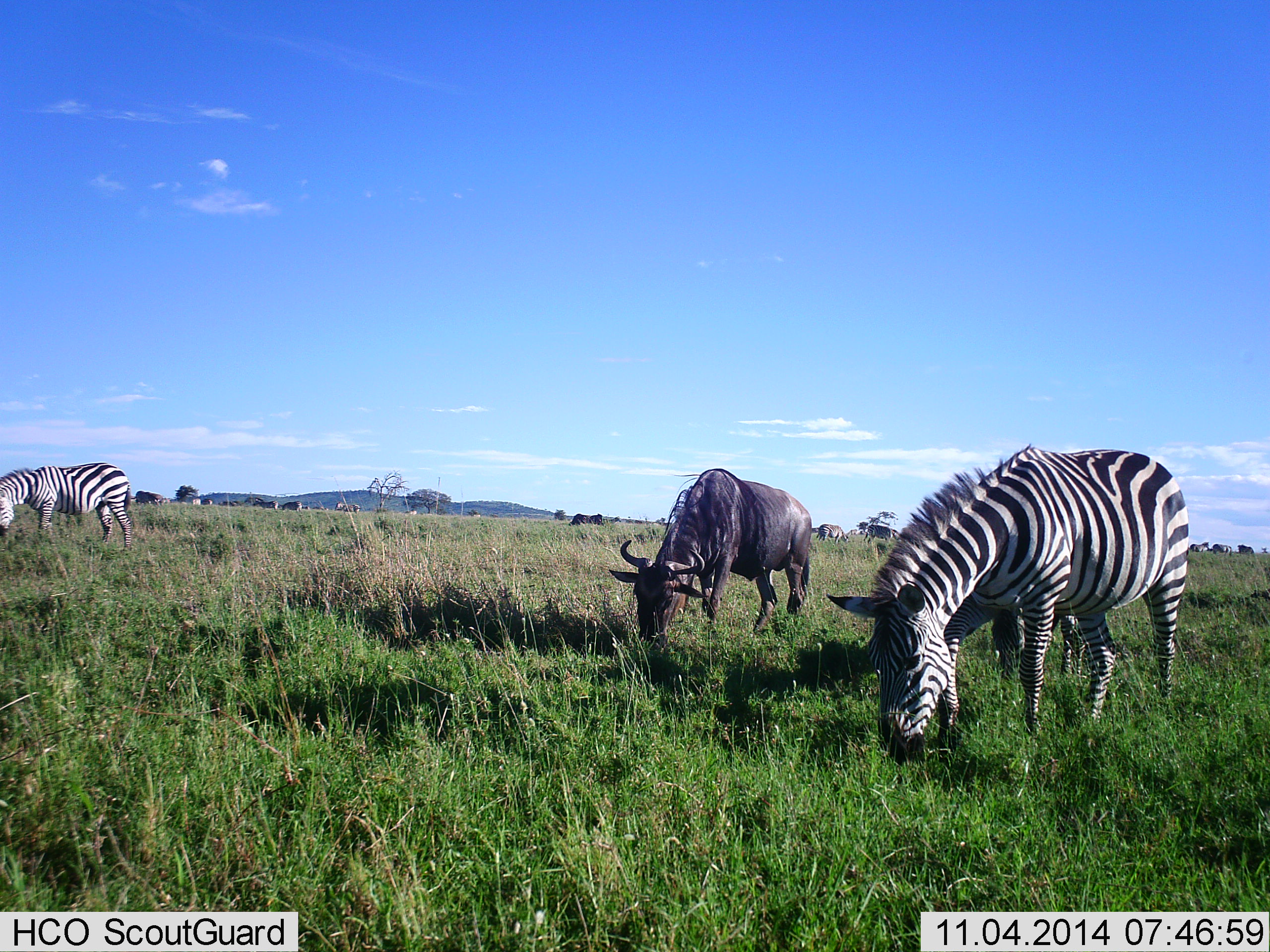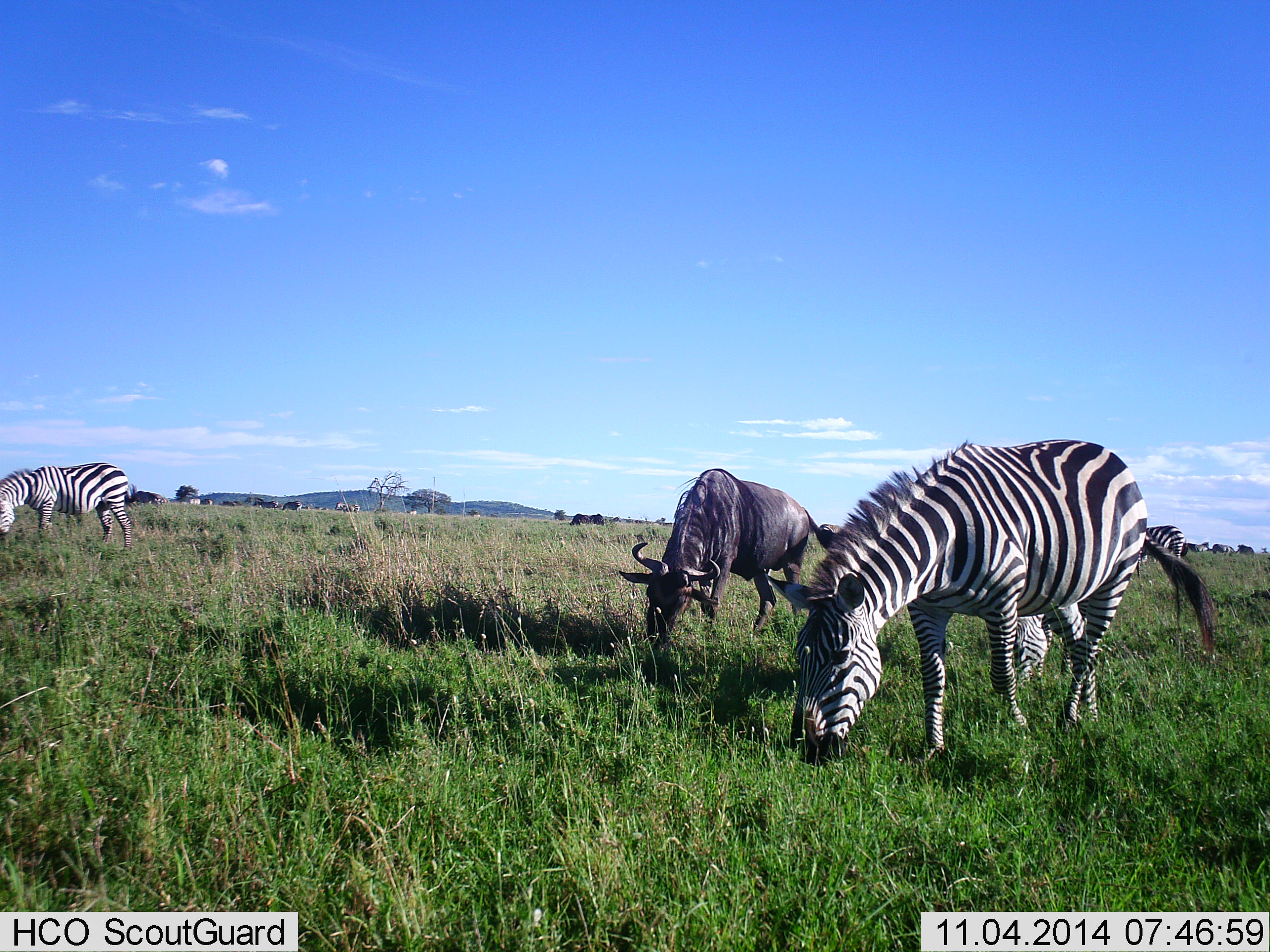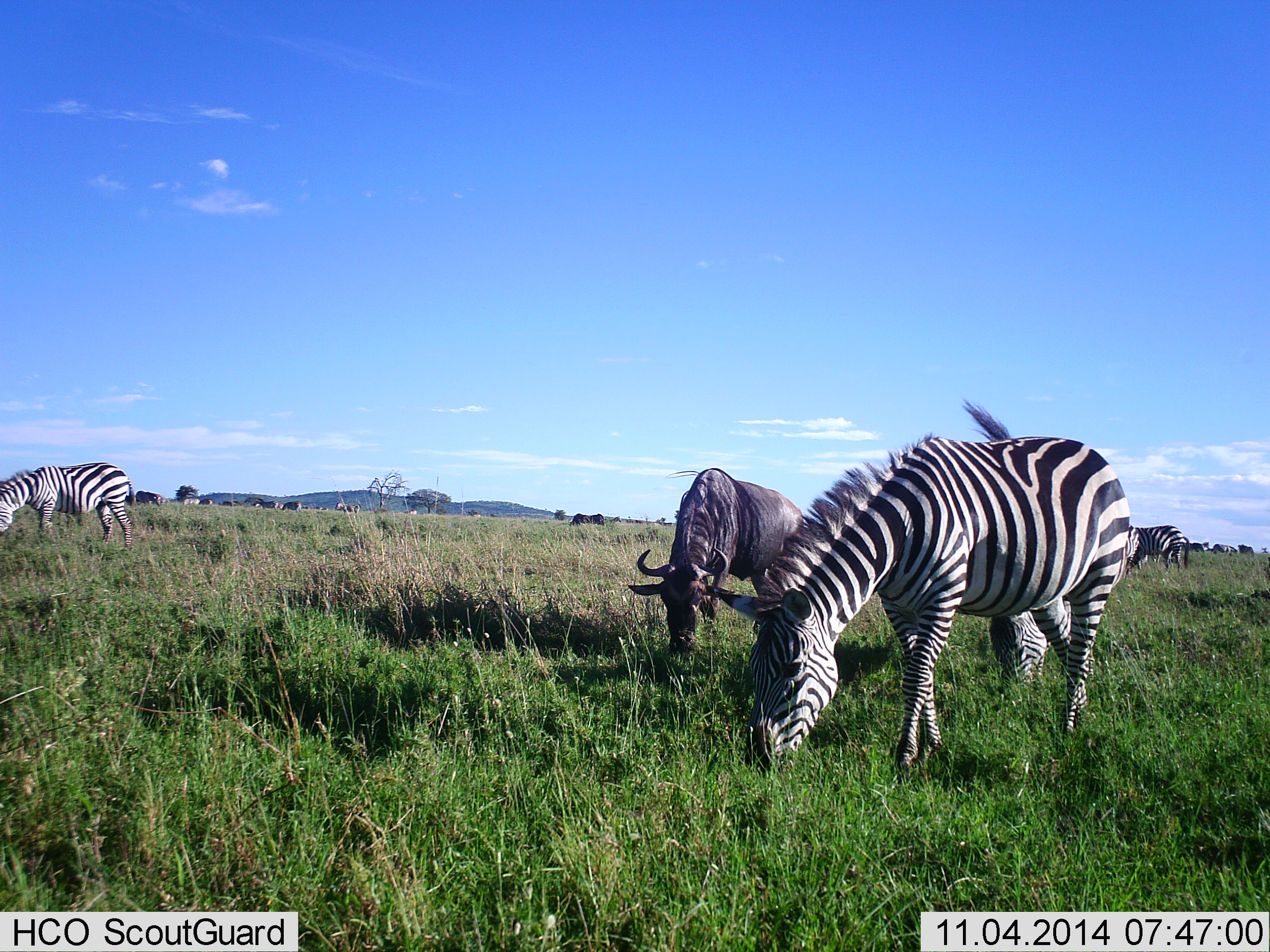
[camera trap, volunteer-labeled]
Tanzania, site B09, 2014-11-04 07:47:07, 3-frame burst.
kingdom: Animalia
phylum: Chordata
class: Mammalia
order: Artiodactyla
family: Bovidae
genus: Connochaetes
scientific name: Connochaetes taurinus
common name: blue wildebeest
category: wildebeest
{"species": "wildebeest (blue wildebeest) (Connochaetes taurinus)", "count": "1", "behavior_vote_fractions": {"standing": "10%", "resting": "0%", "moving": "0%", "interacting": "10%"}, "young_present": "0%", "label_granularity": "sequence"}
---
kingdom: Animalia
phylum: Chordata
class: Mammalia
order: Perissodactyla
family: Equidae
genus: Equus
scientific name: Equus quagga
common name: plains zebra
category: zebra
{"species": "zebra (plains zebra) (Equus quagga)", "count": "3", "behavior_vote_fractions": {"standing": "17%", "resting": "0%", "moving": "8%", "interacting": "8%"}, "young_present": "0%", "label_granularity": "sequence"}